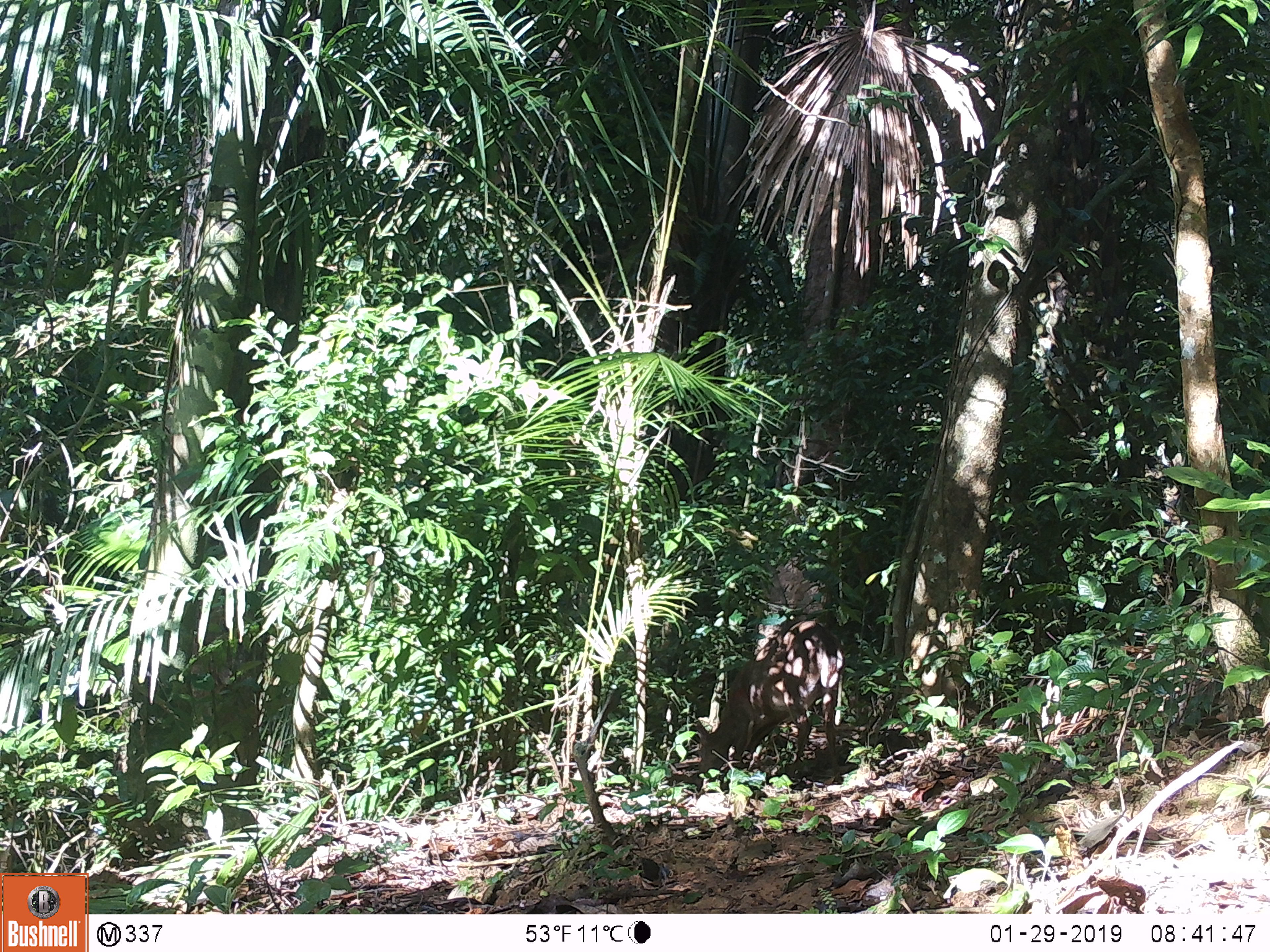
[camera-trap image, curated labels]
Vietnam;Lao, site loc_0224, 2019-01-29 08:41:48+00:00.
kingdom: Animalia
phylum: Chordata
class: Mammalia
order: Artiodactyla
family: Cervidae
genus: Muntiacus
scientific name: Muntiacus vuquangensis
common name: large-antlered muntjac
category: large antlered muntjac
Large antlered muntjac (large-antlered muntjac) (Muntiacus vuquangensis). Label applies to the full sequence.